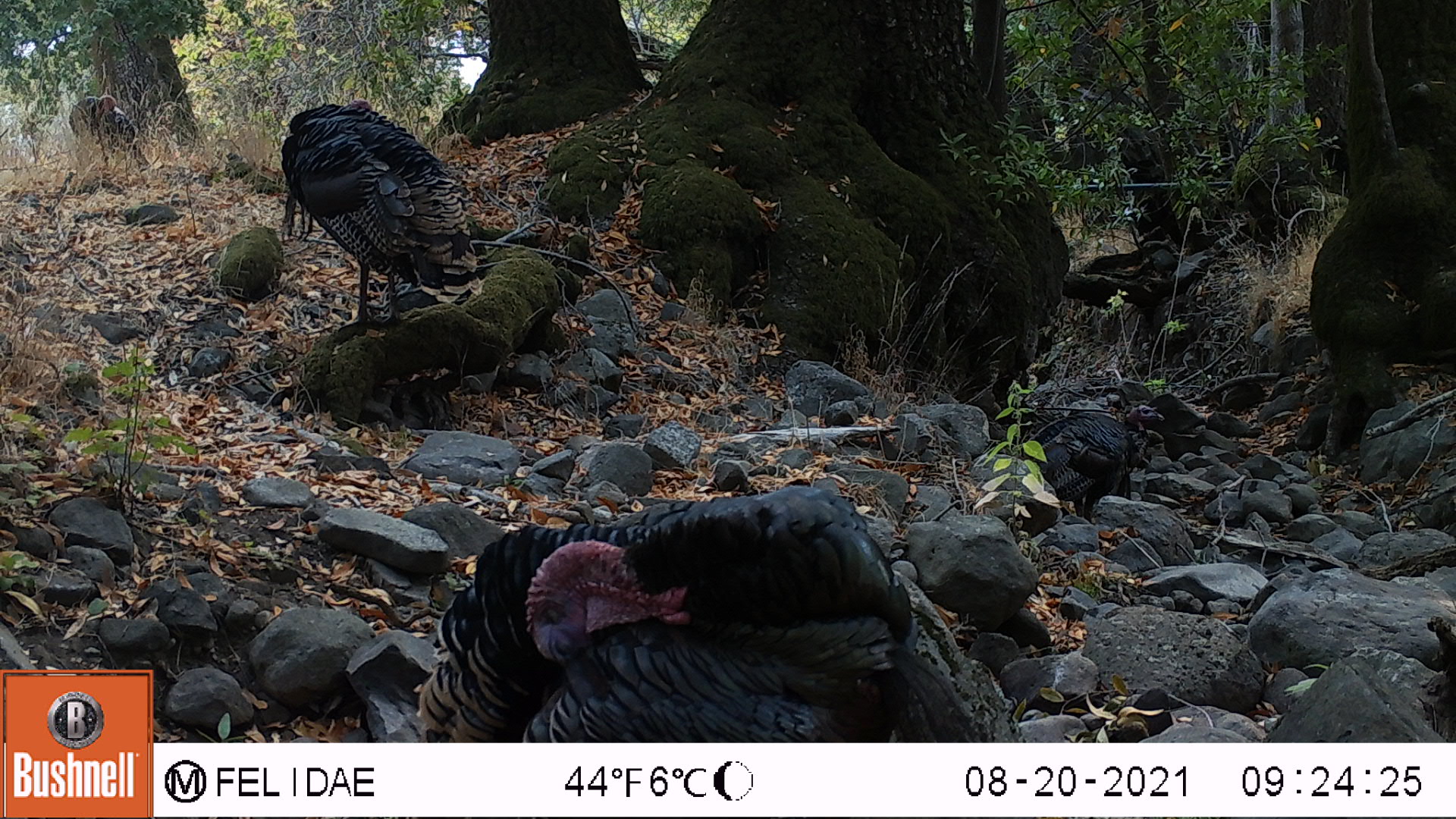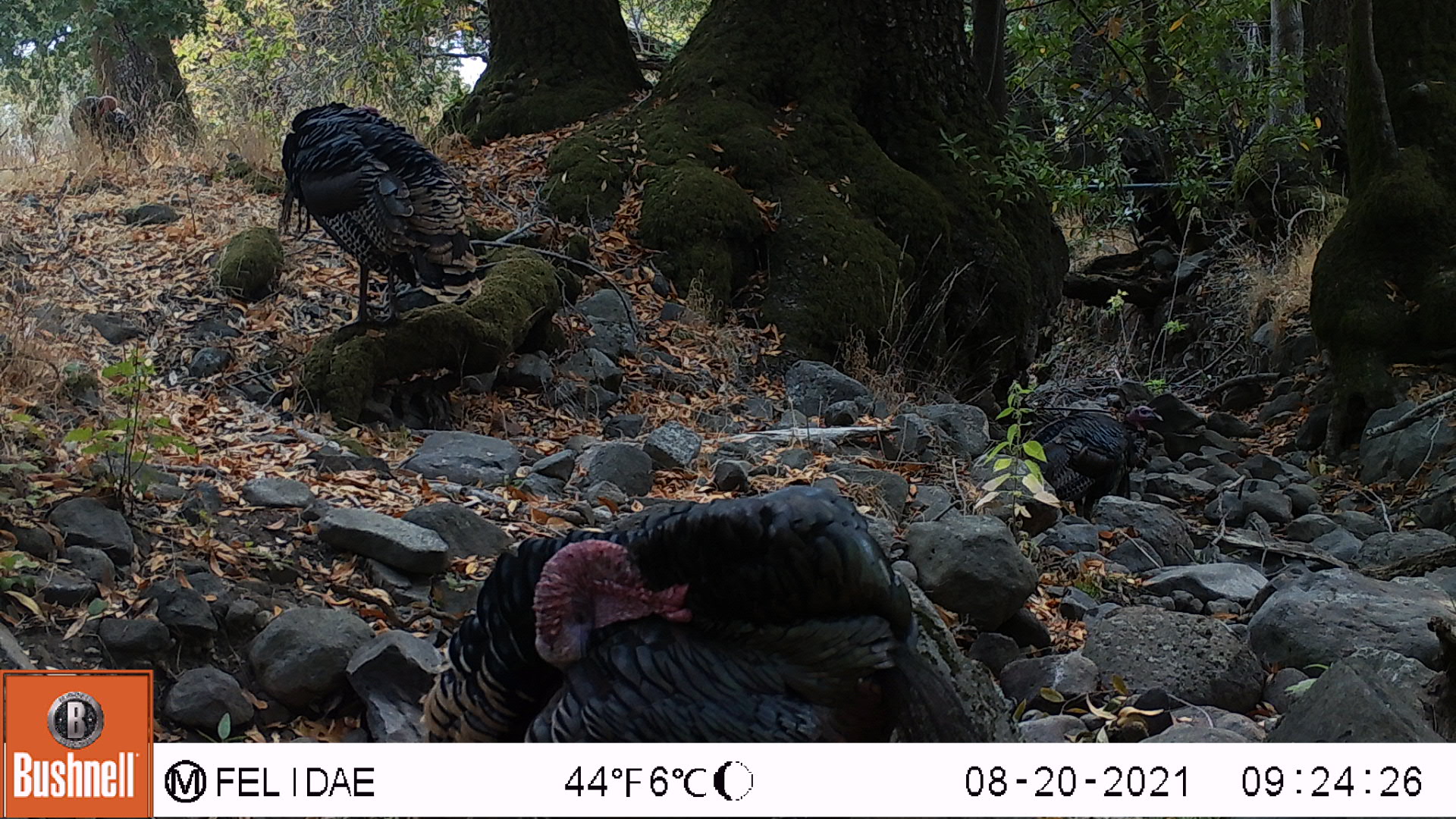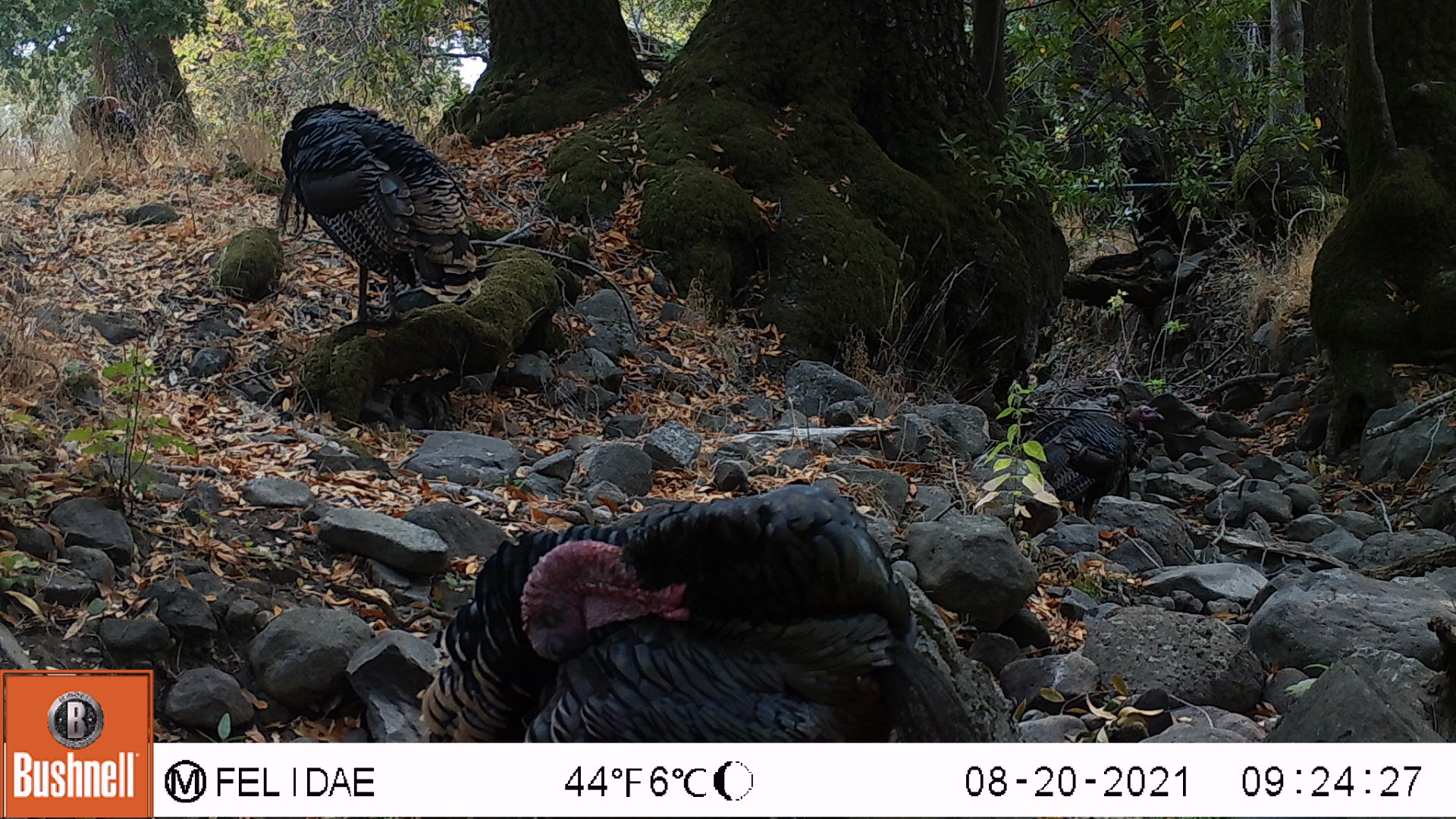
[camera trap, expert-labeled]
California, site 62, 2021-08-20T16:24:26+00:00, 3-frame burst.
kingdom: Animalia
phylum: Chordata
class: Aves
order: Galliformes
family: Phasianidae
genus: Meleagris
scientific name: Meleagris gallopavo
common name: turkey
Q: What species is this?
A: Turkey (Meleagris gallopavo).